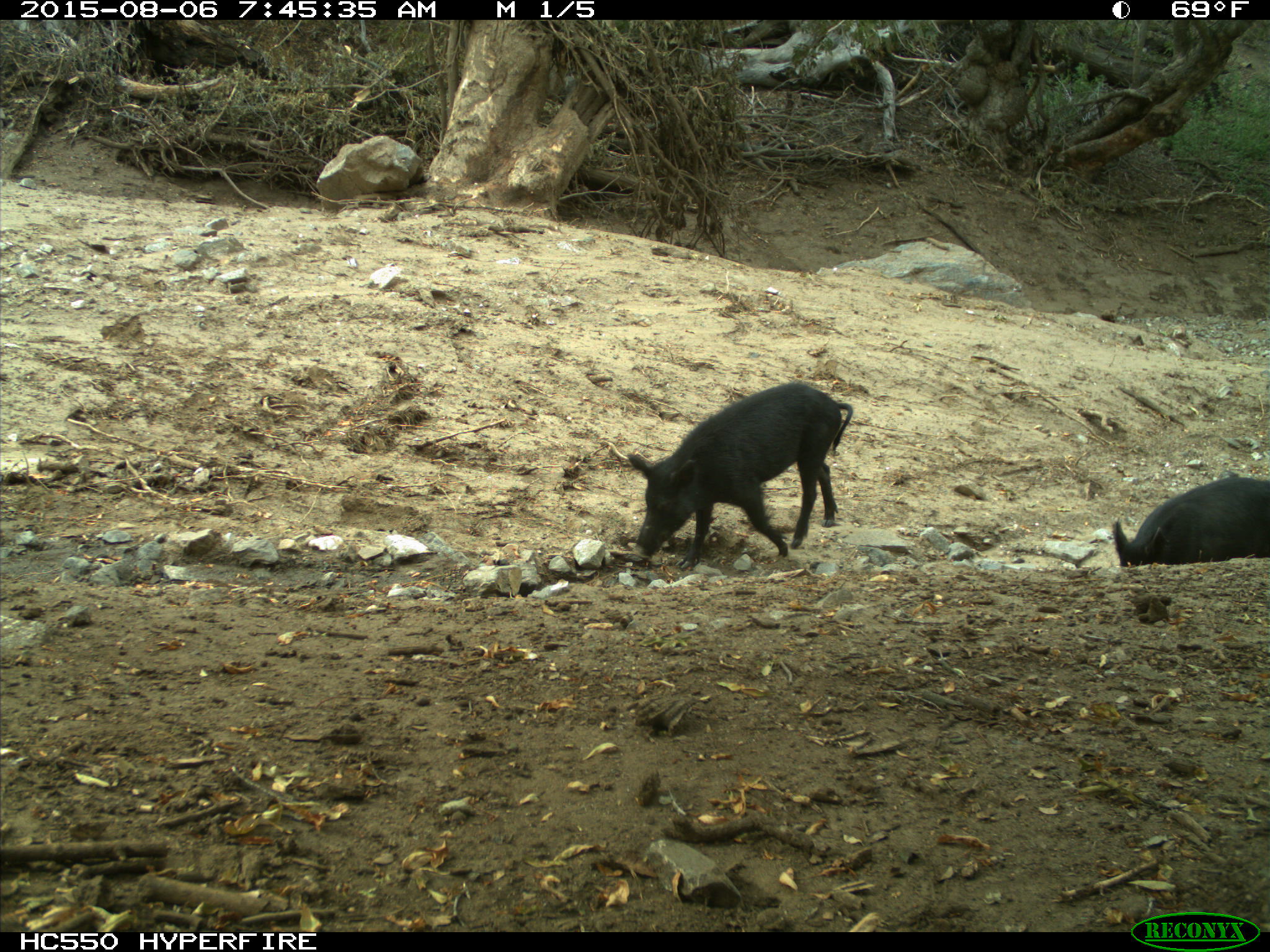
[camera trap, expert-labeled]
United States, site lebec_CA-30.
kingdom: Animalia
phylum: Chordata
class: Mammalia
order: Artiodactyla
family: Suidae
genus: Sus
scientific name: Sus scrofa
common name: wild boar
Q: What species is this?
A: Sus scrofa (wild boar).